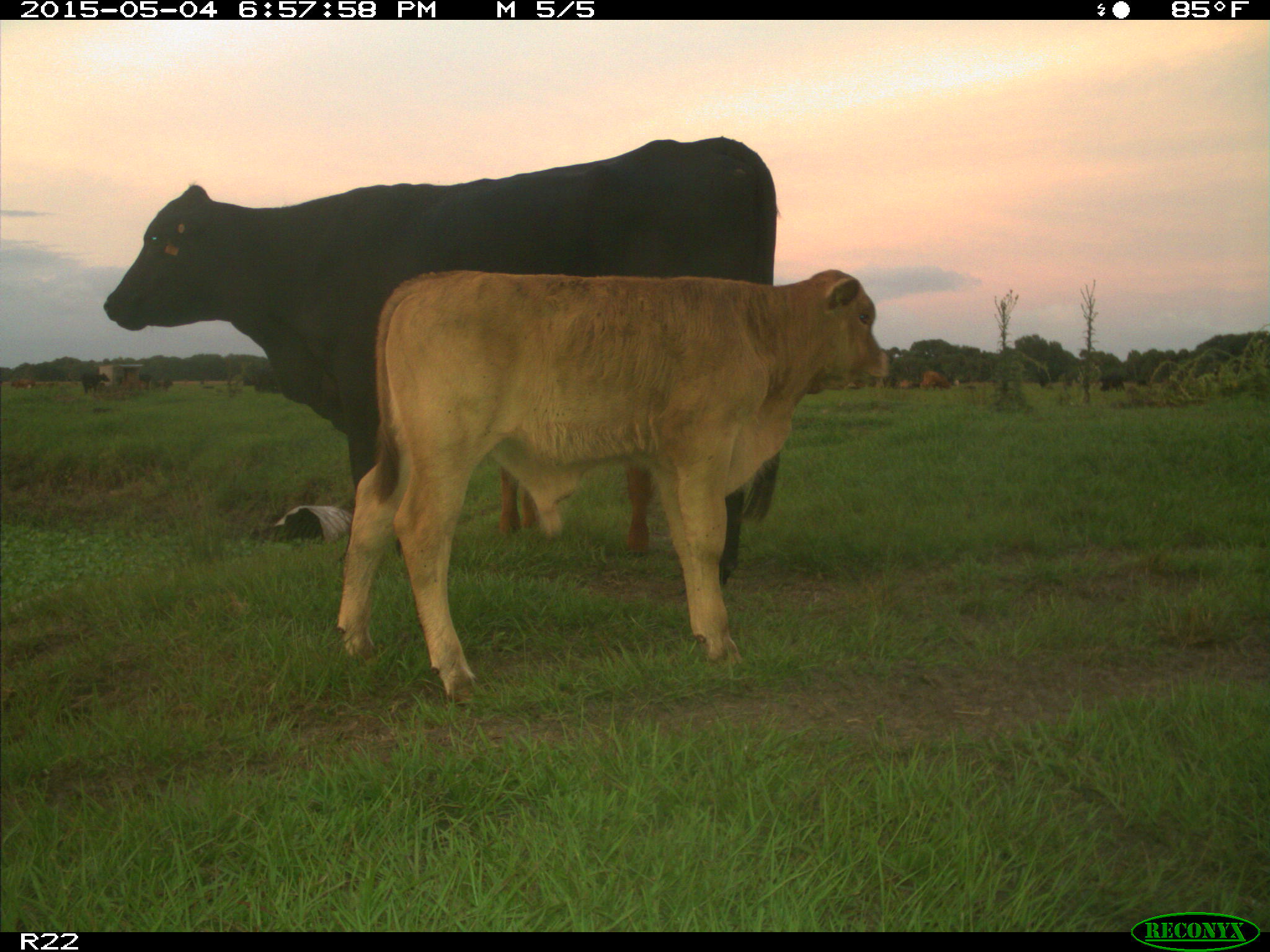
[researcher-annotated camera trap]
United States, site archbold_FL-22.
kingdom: Animalia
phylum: Chordata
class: Mammalia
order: Artiodactyla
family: Bovidae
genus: Bos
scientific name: Bos taurus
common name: domestic cow